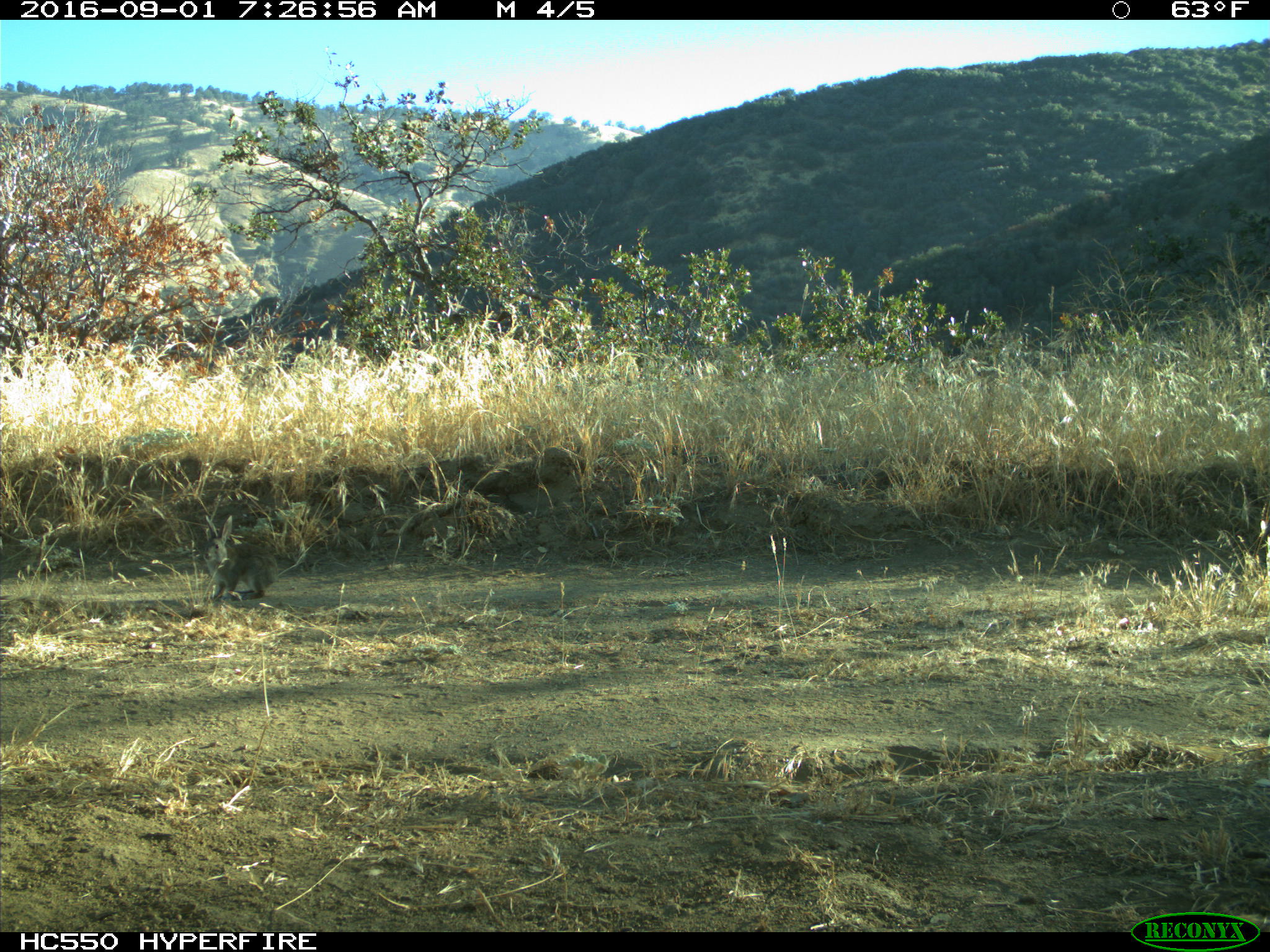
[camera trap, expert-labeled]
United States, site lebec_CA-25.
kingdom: Animalia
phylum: Chordata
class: Mammalia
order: Lagomorpha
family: Leporidae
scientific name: Leporidae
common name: rabbits and hares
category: unidentified rabbit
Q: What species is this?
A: Unidentified rabbit (rabbits and hares) (Leporidae).